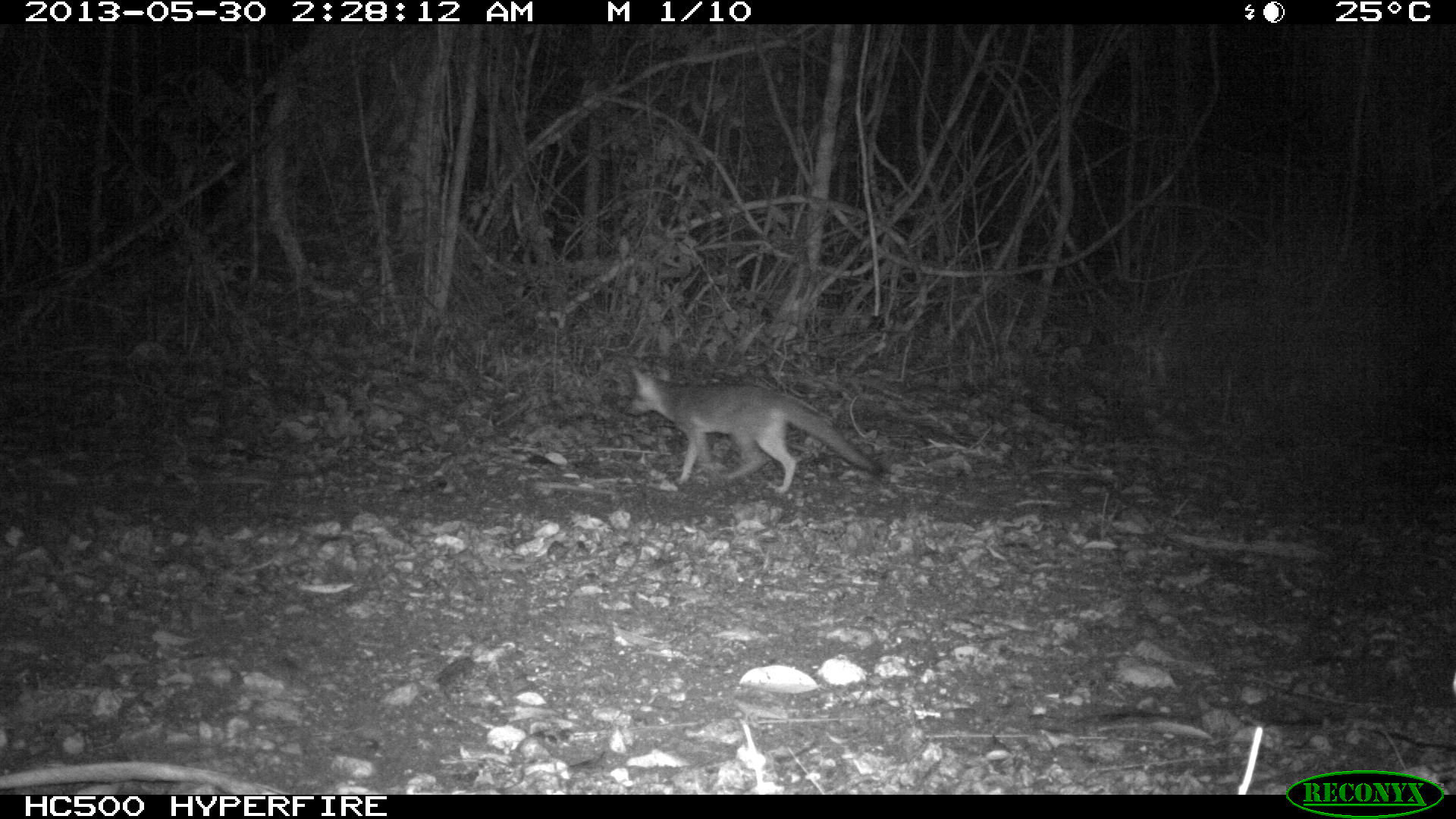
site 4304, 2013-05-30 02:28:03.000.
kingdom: Animalia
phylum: Chordata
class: Mammalia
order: Carnivora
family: Canidae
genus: Urocyon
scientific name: Urocyon cinereoargenteus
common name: gray fox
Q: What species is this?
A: Urocyon cinereoargenteus (gray fox).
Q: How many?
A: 2.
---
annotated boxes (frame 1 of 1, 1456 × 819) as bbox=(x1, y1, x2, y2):
urocyon cinereoargenteus: bbox=(620, 367, 880, 493)